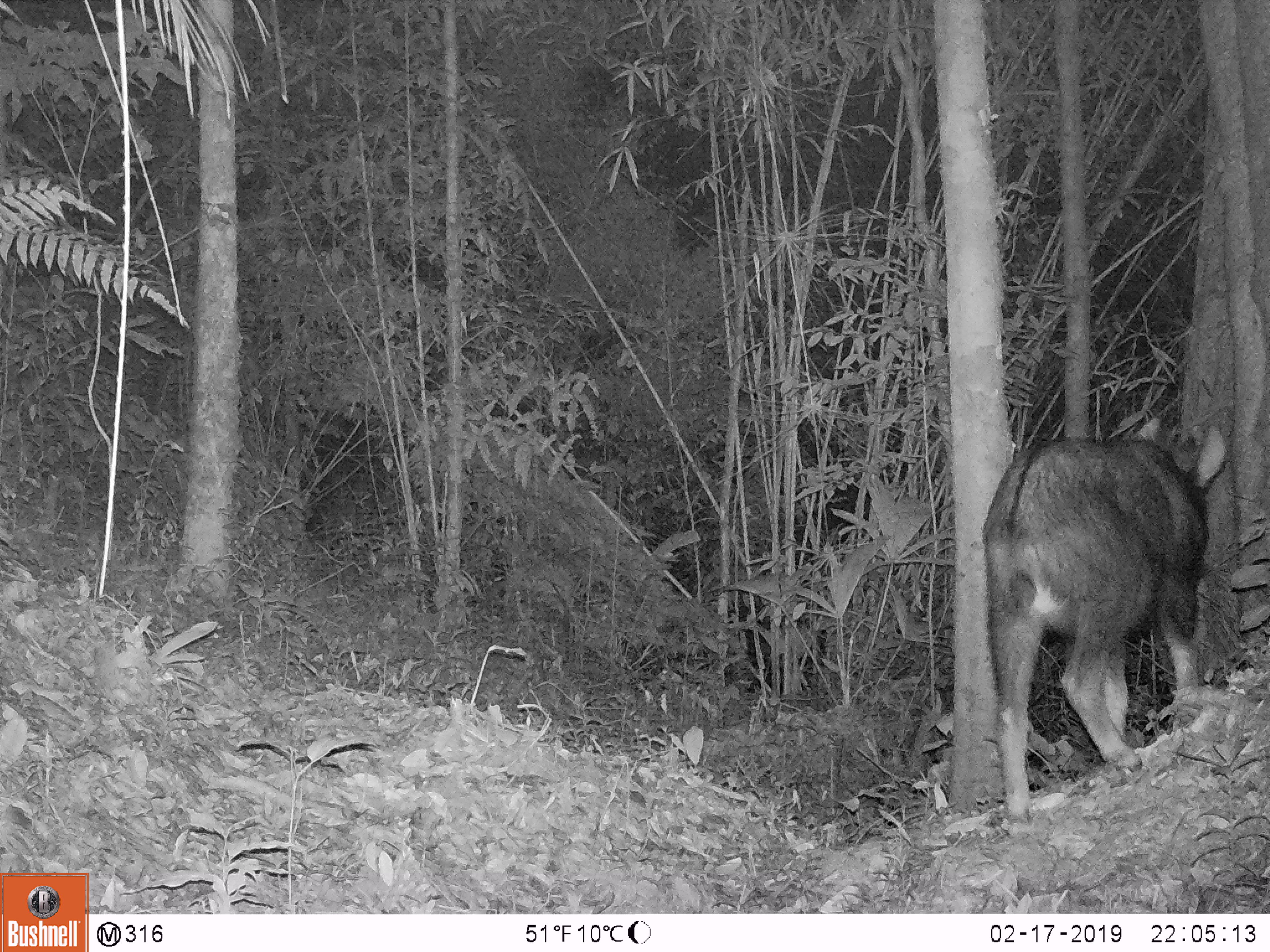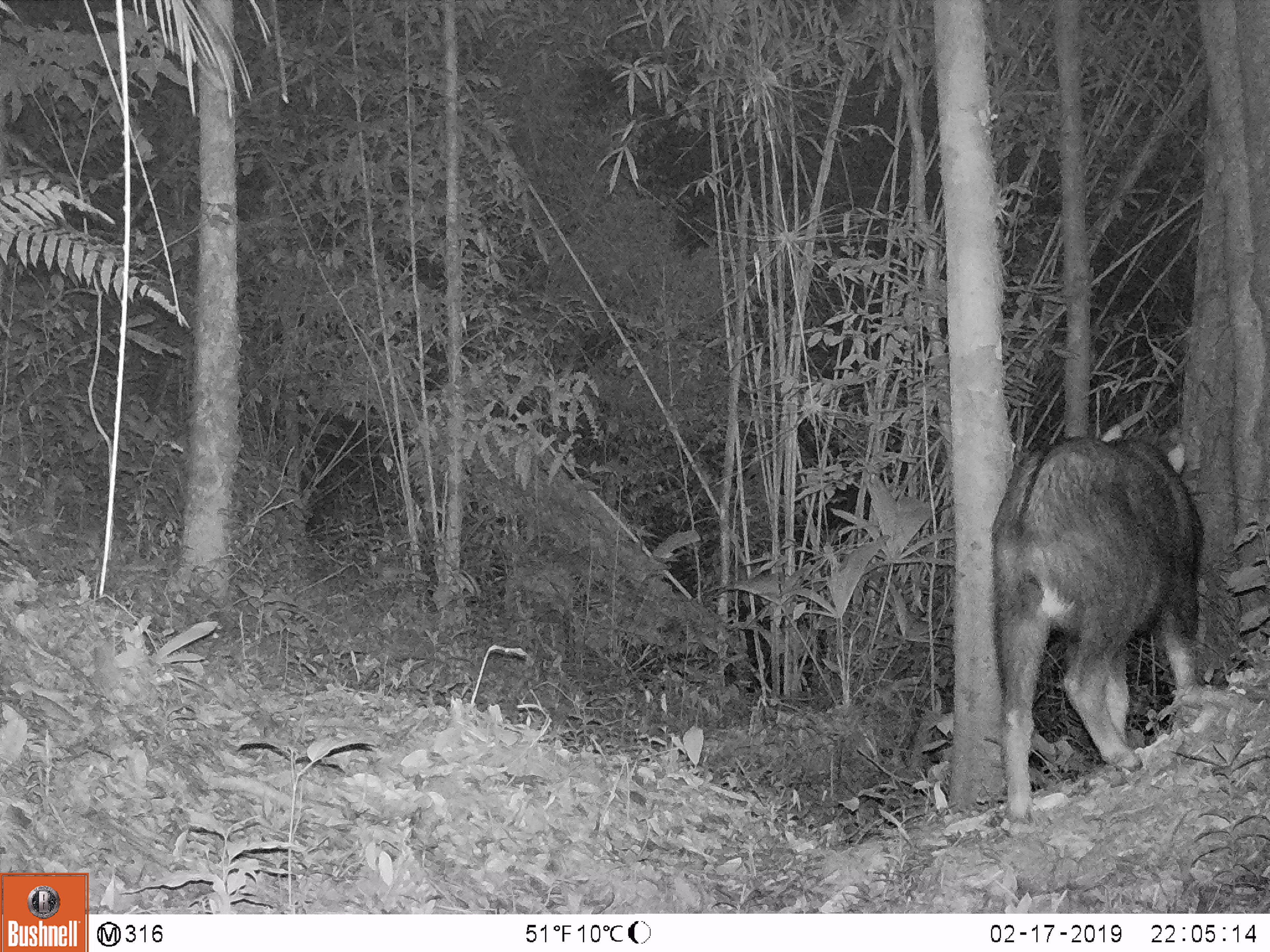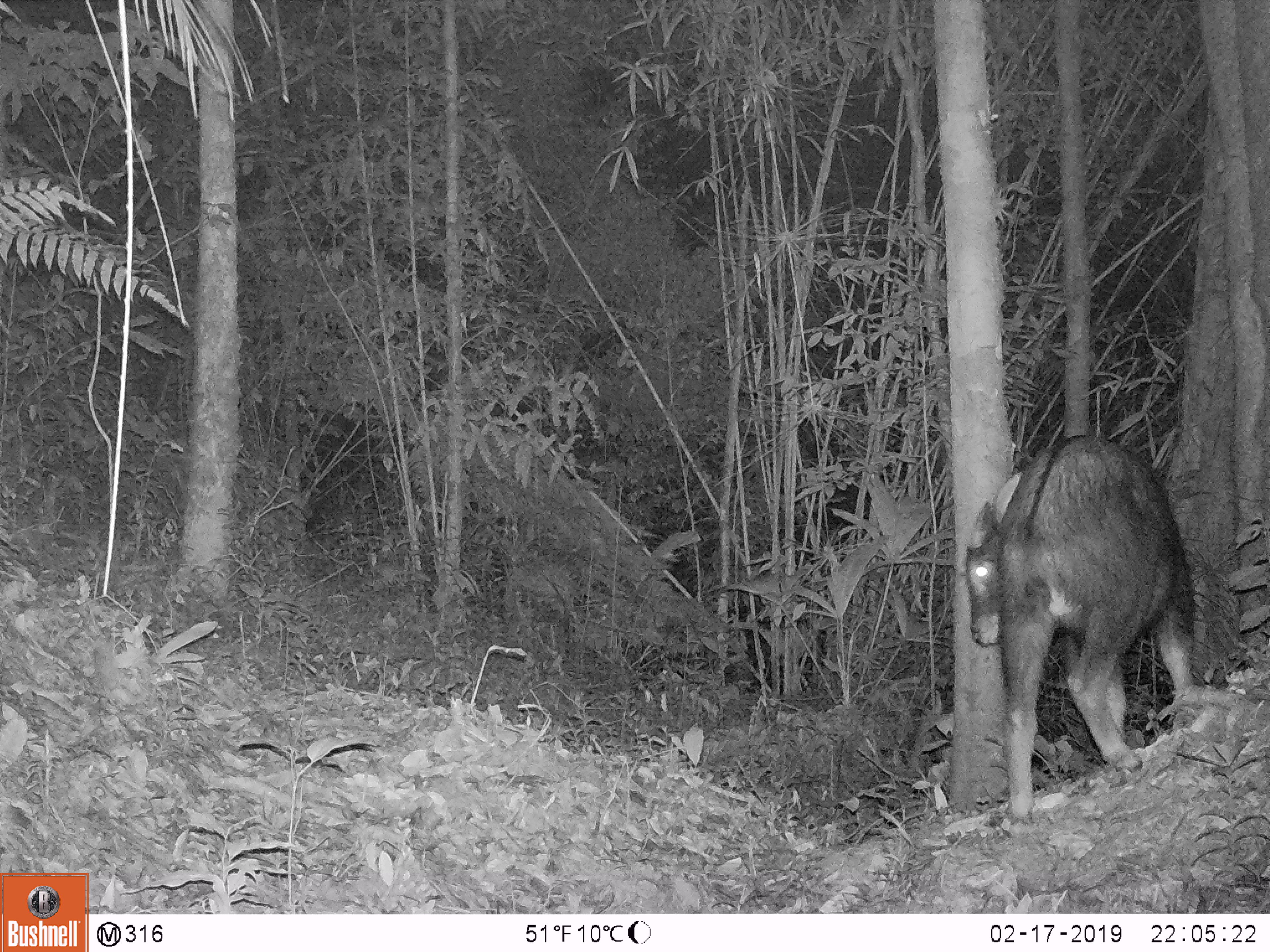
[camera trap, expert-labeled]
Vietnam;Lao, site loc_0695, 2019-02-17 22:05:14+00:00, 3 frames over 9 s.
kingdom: Animalia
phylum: Chordata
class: Mammalia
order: Artiodactyla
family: Bovidae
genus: Capricornis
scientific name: Capricornis sumatraensis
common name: chinese serow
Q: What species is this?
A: Chinese serow (Capricornis sumatraensis).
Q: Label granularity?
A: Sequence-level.